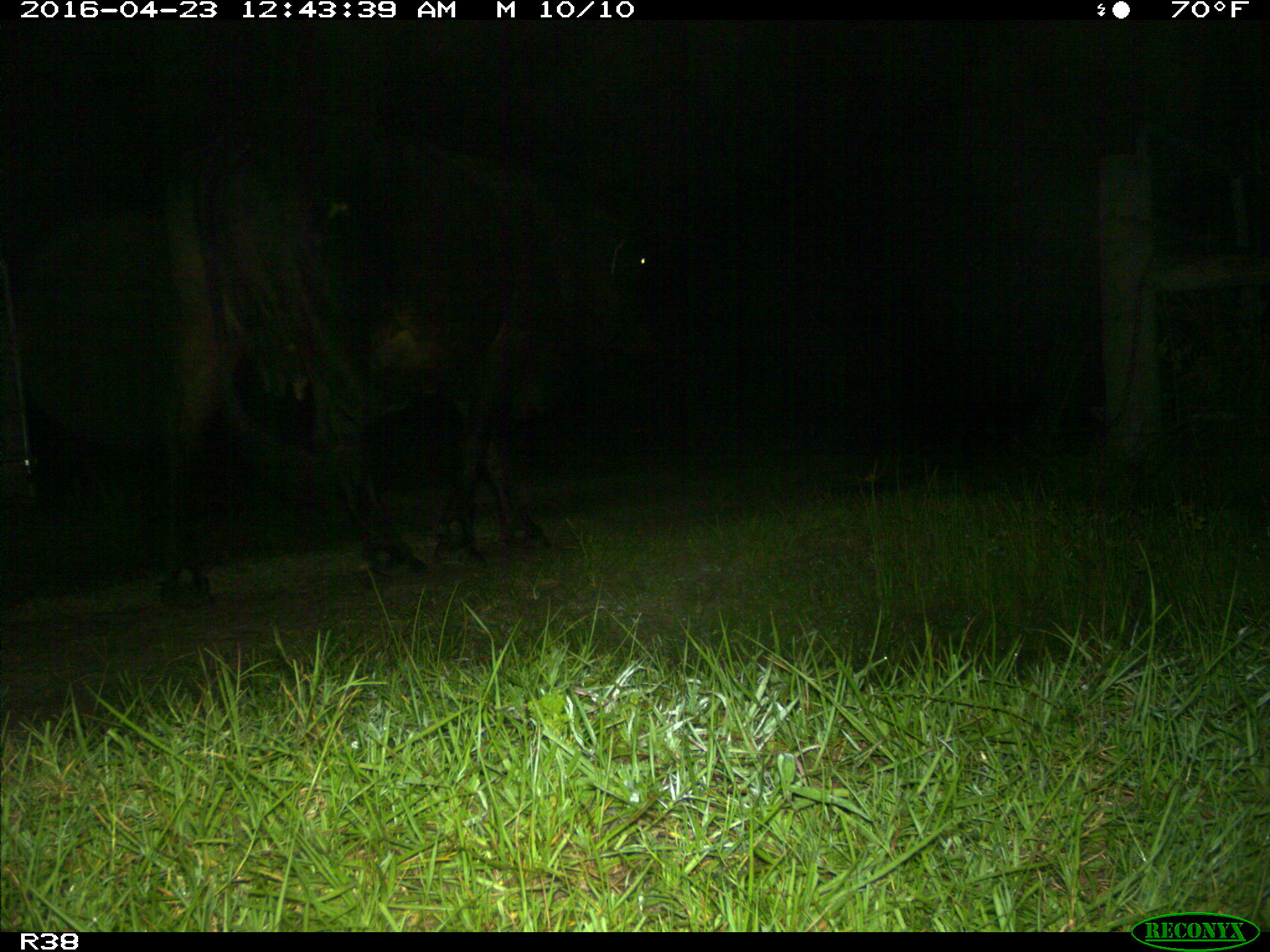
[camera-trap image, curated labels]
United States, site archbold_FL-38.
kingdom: Animalia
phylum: Chordata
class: Mammalia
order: Artiodactyla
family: Bovidae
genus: Bos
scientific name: Bos taurus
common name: domestic cow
Bos taurus (domestic cow).